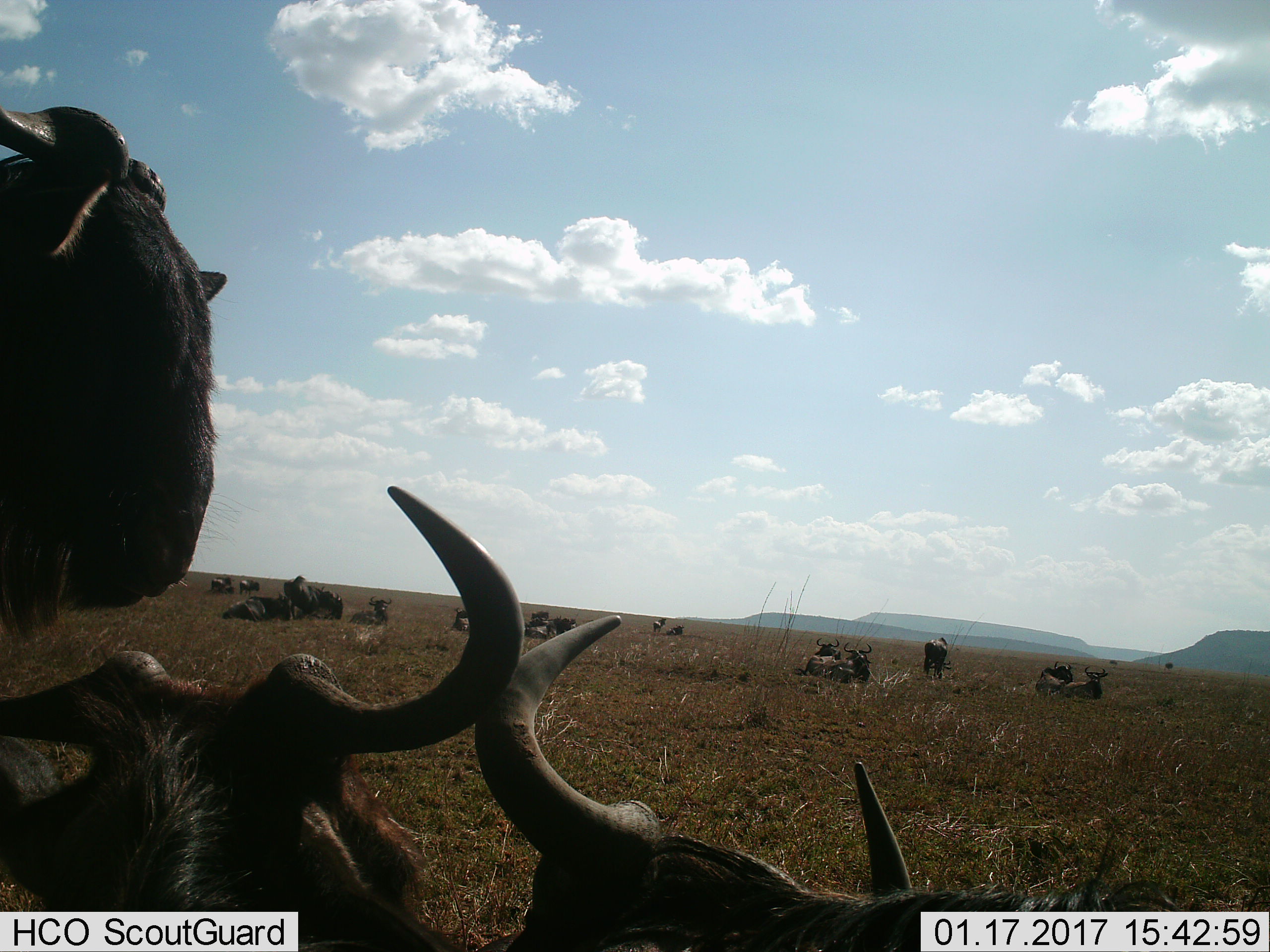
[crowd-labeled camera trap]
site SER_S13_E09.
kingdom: Animalia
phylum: Chordata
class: Mammalia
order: Artiodactyla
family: Bovidae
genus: Connochaetes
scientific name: Connochaetes taurinus taurinus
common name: blue wildebeest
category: wildebeestblue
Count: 11-50.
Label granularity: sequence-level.